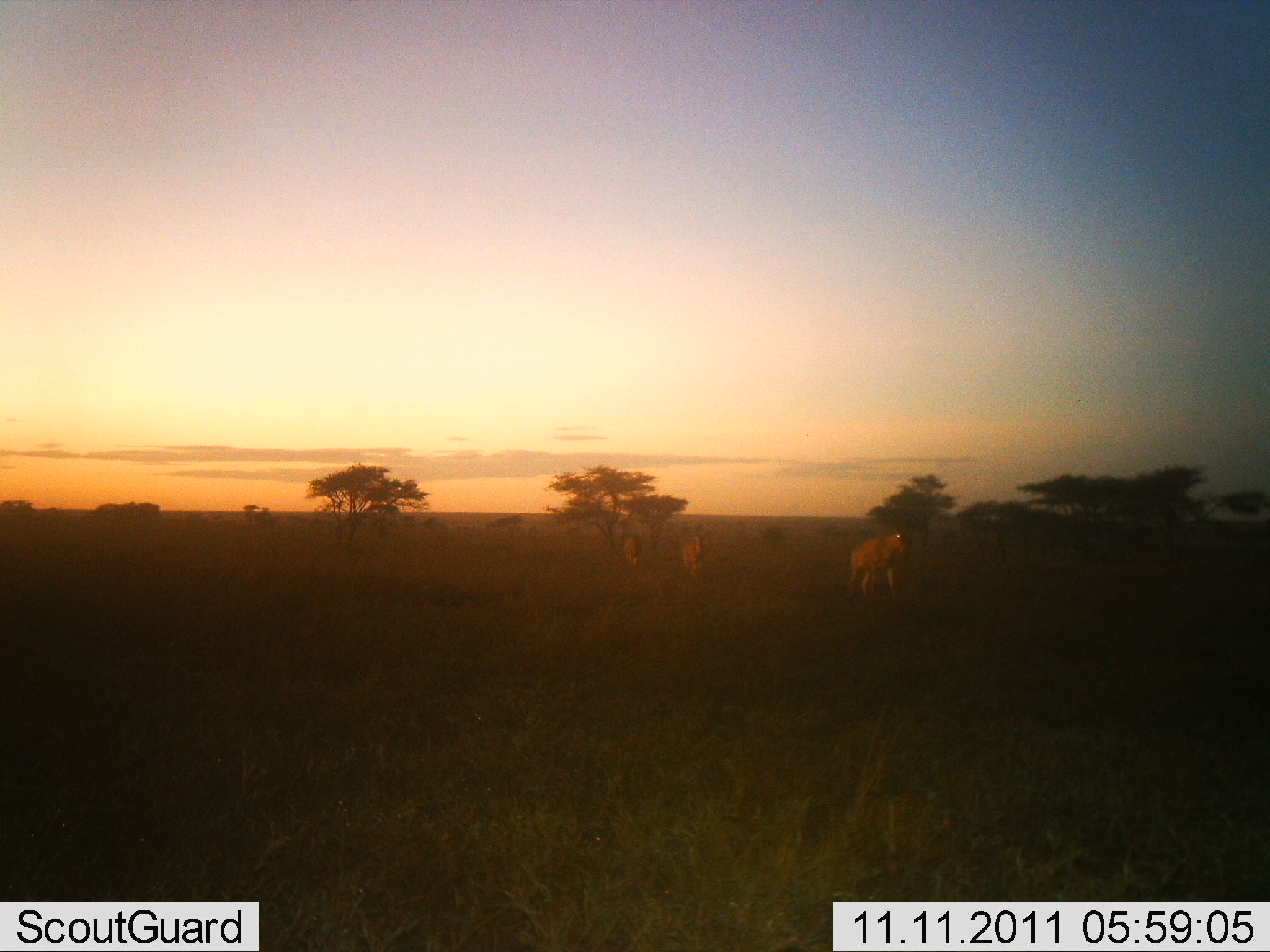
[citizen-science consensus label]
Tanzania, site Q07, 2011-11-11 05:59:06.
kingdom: Animalia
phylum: Chordata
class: Mammalia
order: Artiodactyla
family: Bovidae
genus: Alcelaphus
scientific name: Alcelaphus buselaphus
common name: hartebeest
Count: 3.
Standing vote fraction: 20%.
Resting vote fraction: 0%.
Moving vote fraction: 90%.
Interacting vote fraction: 0%.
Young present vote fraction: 0%.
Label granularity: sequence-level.